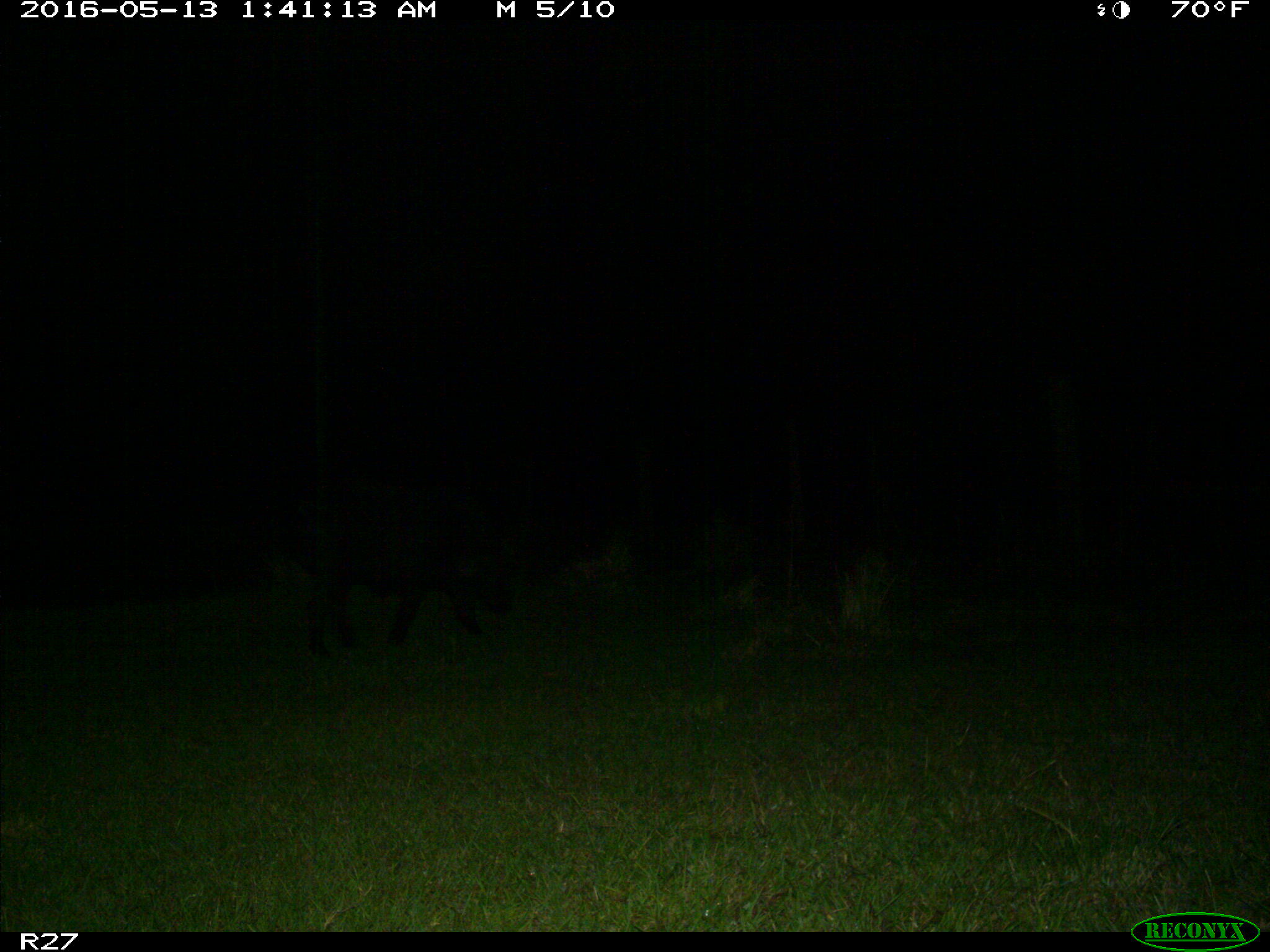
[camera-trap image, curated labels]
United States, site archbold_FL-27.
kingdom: Animalia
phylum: Chordata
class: Mammalia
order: Artiodactyla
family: Suidae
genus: Sus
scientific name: Sus scrofa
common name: wild boar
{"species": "Sus scrofa (wild boar)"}